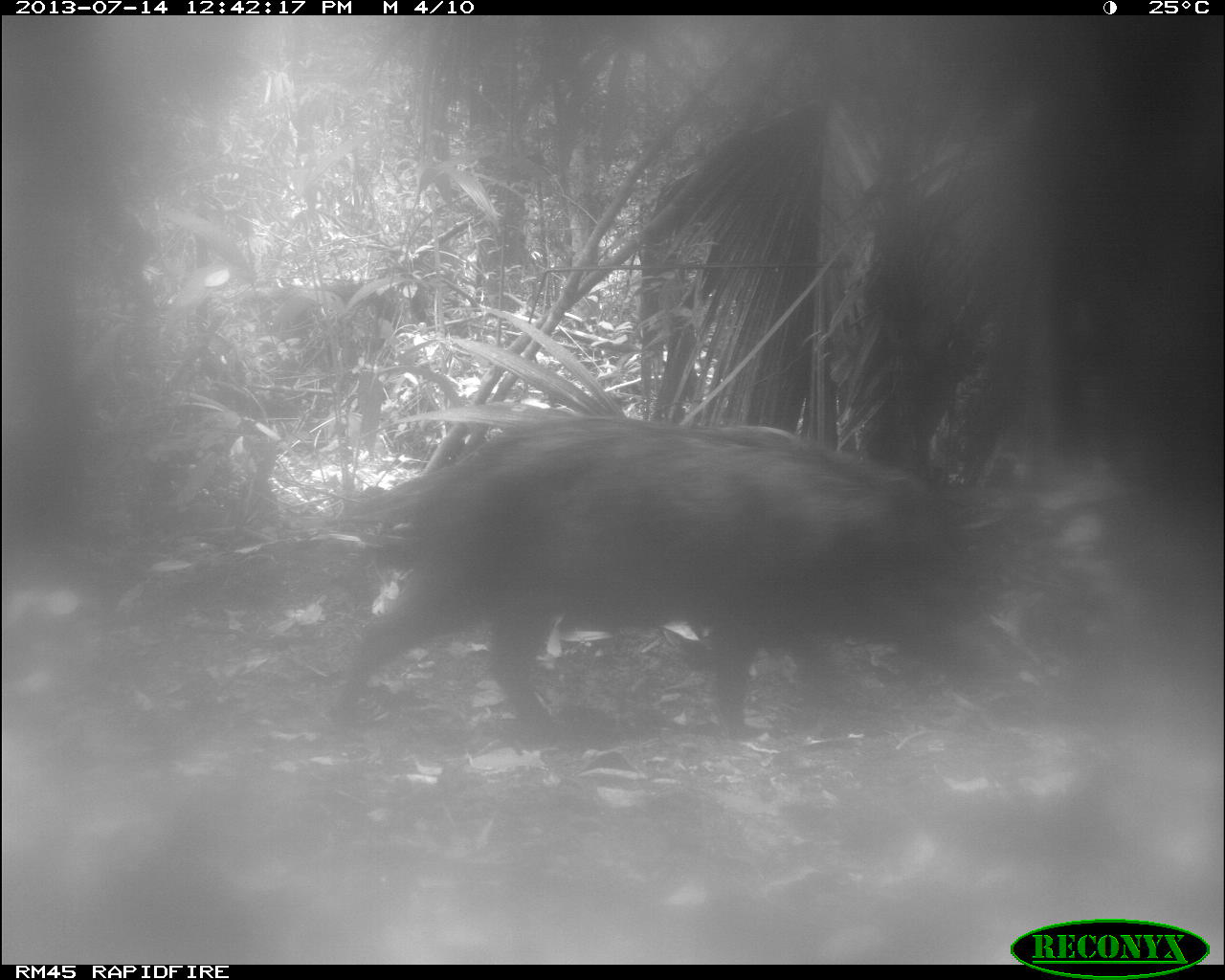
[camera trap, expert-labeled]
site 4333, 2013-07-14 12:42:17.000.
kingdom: Animalia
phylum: Chordata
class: Mammalia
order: Artiodactyla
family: Tayassuidae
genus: Tayassu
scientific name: Tayassu pecari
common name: white-lipped peccary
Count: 2.